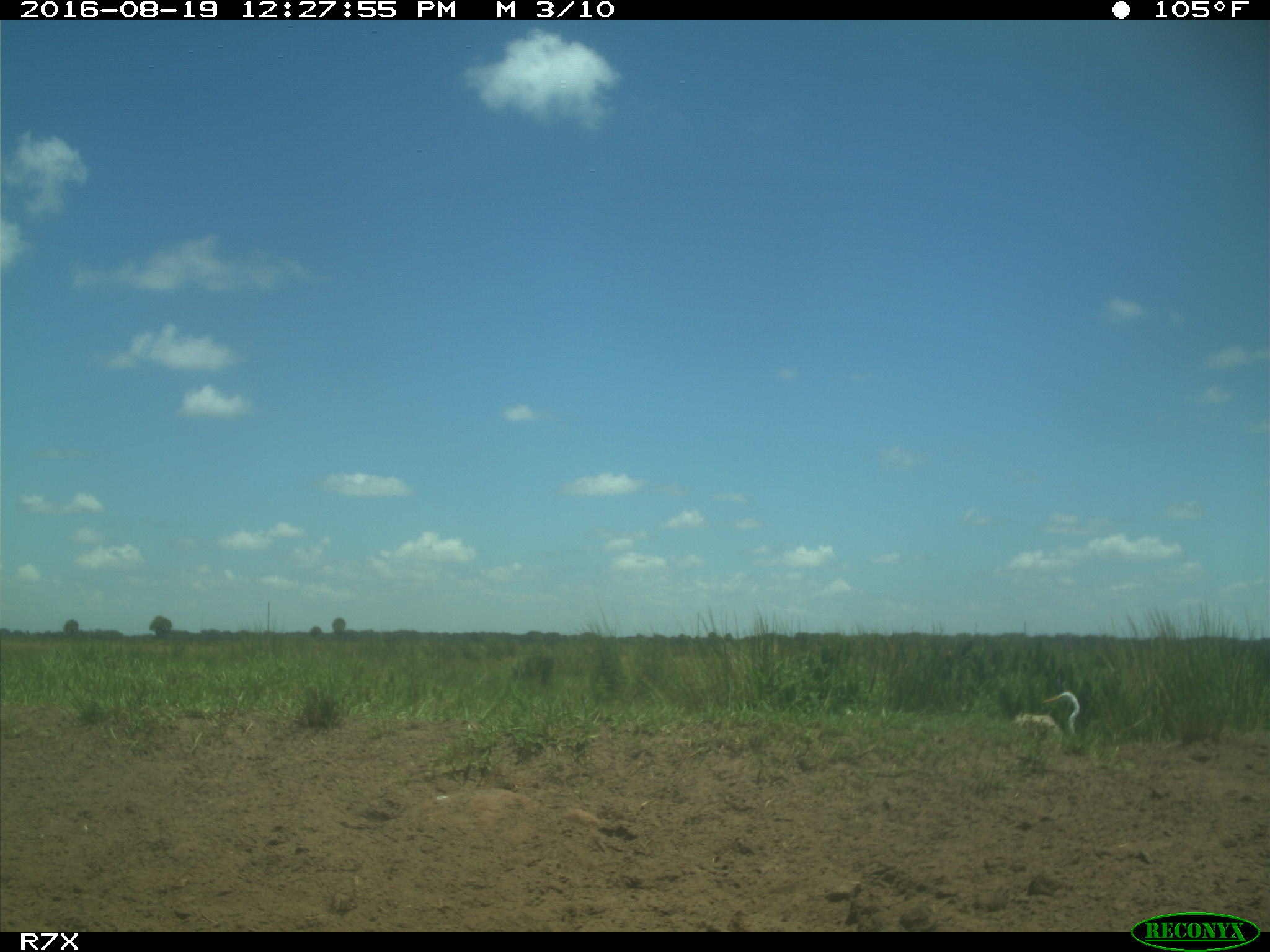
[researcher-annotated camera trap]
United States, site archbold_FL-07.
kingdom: Animalia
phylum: Chordata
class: Aves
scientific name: Aves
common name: birds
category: unidentified bird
Unidentified bird (birds) (Aves).